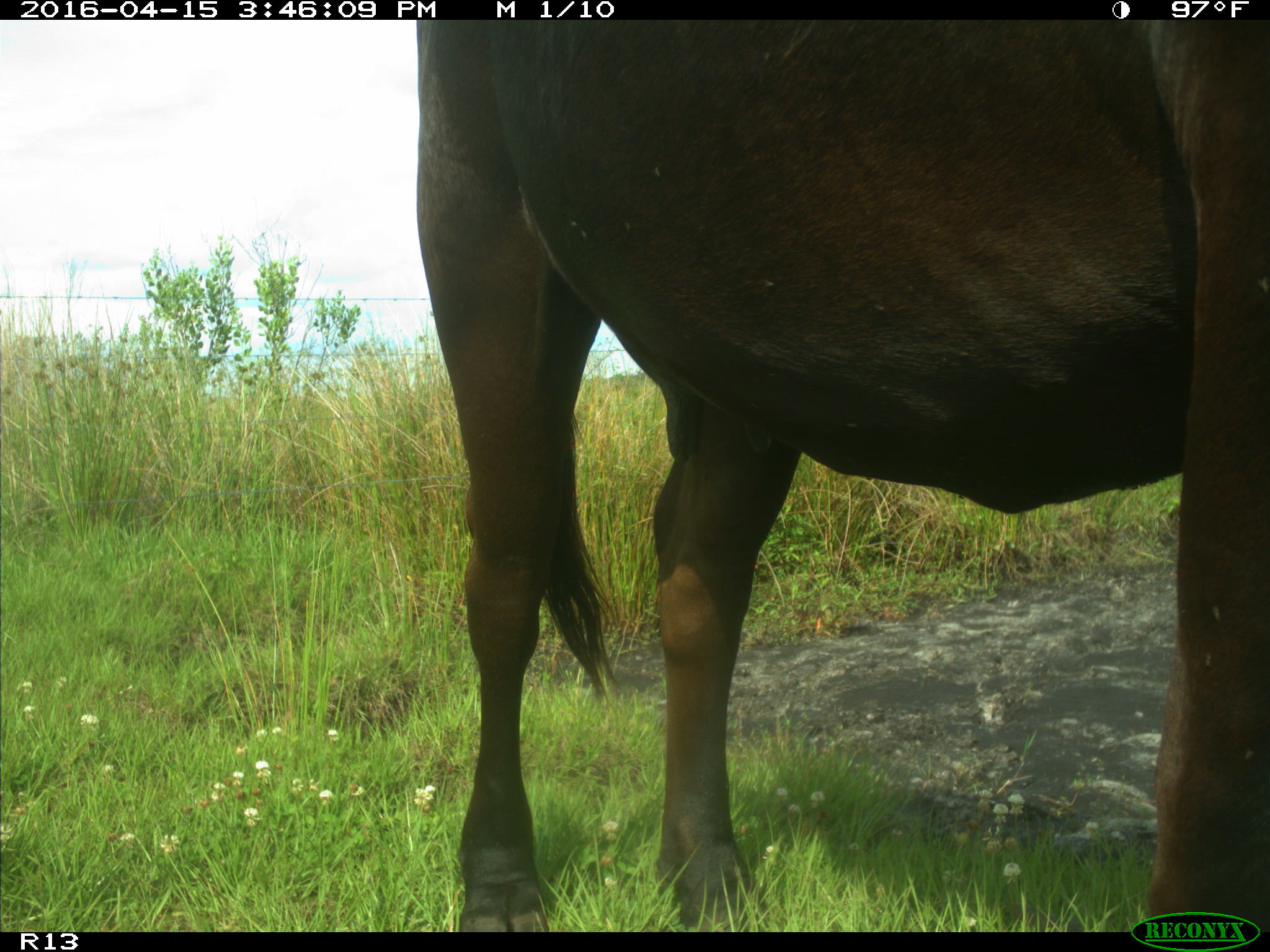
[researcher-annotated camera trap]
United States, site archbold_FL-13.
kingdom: Animalia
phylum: Chordata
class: Mammalia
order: Artiodactyla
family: Bovidae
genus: Bos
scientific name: Bos taurus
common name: domestic cow